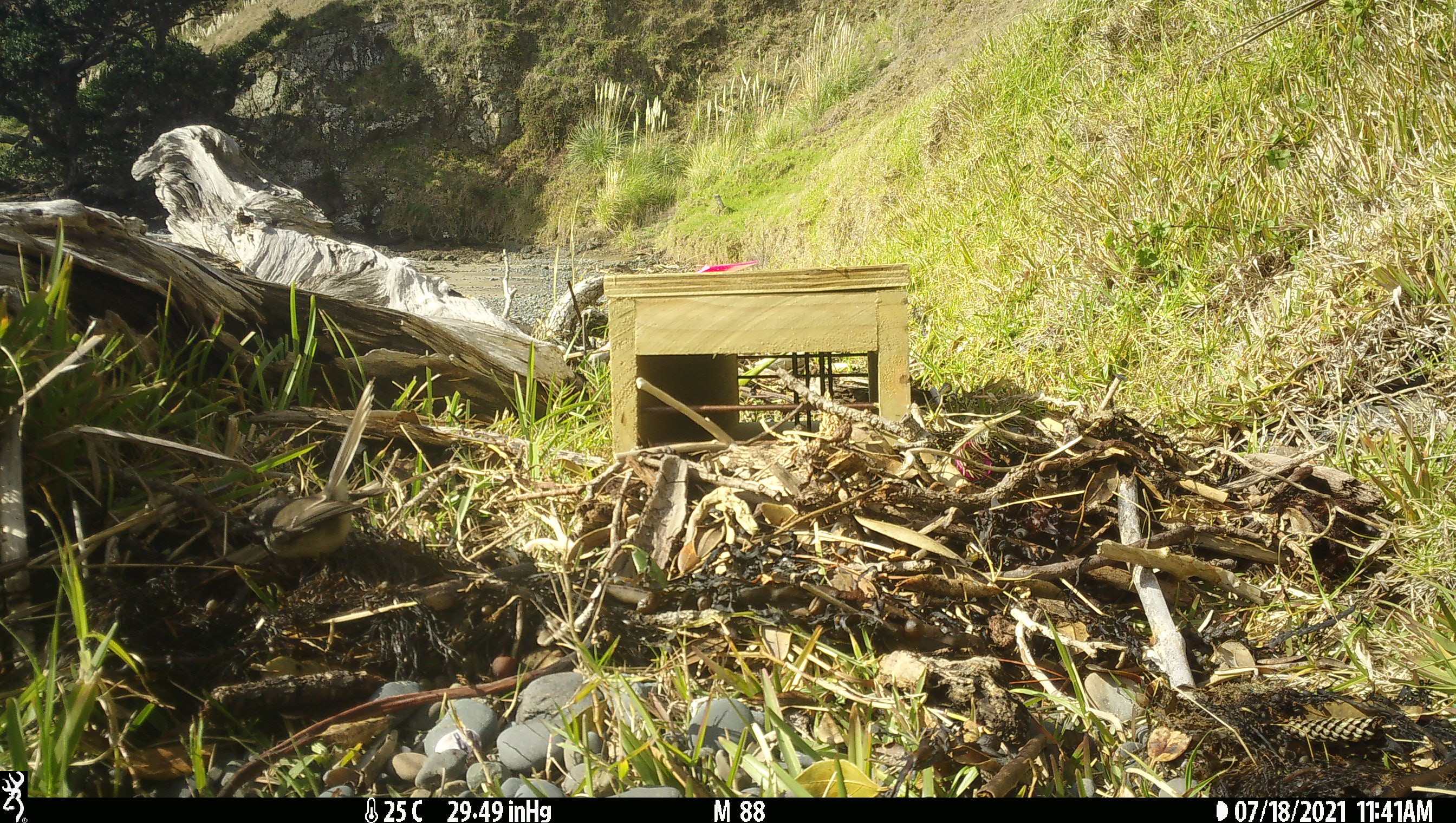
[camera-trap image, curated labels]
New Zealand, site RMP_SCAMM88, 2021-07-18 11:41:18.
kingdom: Animalia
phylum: Chordata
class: Aves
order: Passeriformes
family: Rhipiduridae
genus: Rhipidura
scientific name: Rhipidura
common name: fantails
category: fantail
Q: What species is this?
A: Fantail (fantails) (Rhipidura).